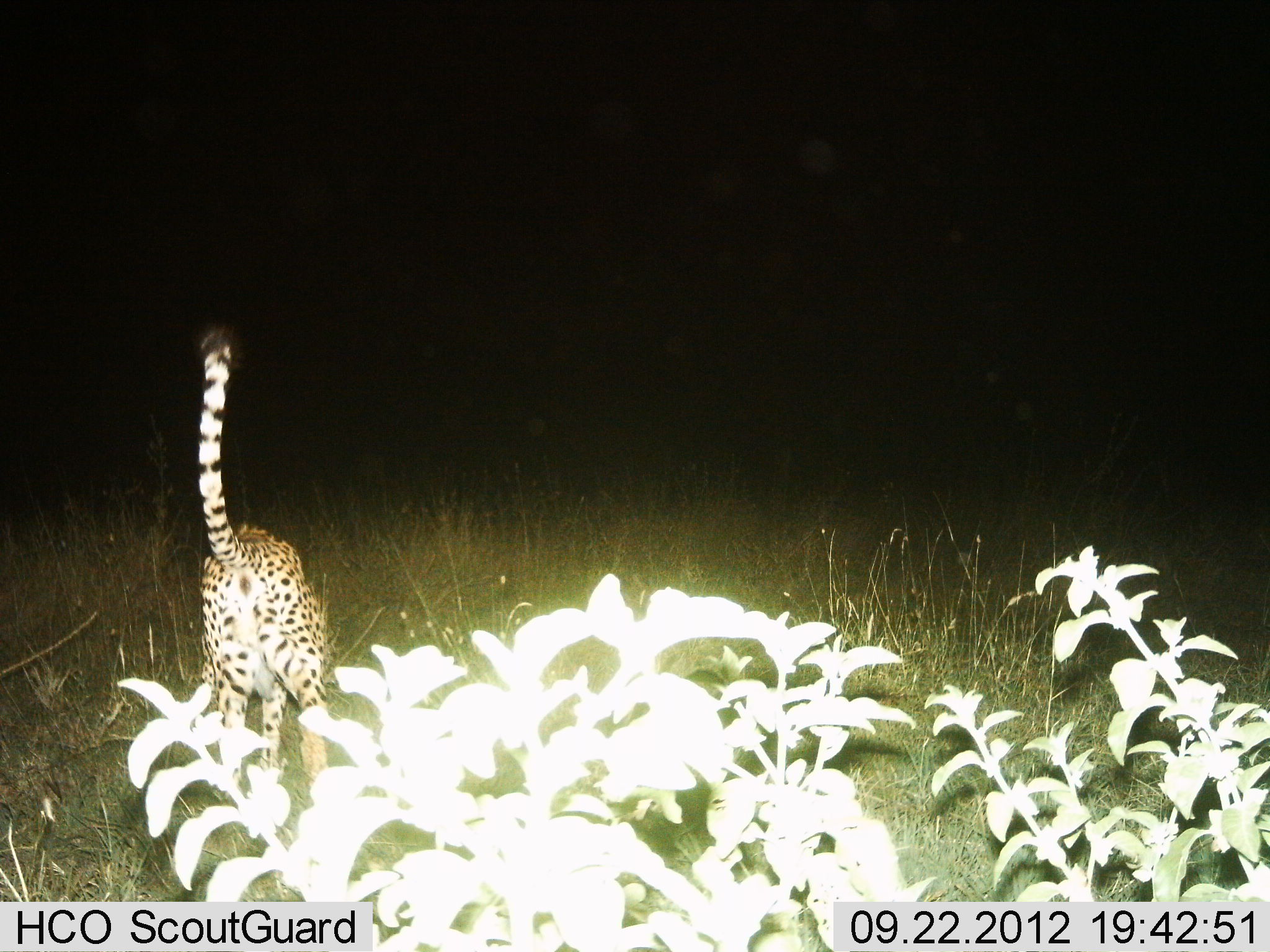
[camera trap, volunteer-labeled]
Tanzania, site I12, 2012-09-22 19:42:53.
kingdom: Animalia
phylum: Chordata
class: Mammalia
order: Carnivora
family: Felidae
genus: Acinonyx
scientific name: Acinonyx jubatus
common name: cheetah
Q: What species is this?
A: Cheetah (Acinonyx jubatus).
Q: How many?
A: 1.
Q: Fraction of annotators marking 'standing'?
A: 30%.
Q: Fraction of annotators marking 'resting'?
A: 0%.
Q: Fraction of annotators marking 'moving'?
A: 70%.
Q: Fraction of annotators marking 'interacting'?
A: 0%.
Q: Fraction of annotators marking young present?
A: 10%.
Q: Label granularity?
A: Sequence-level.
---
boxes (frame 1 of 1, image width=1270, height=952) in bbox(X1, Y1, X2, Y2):
animal: bbox(184, 319, 342, 808)